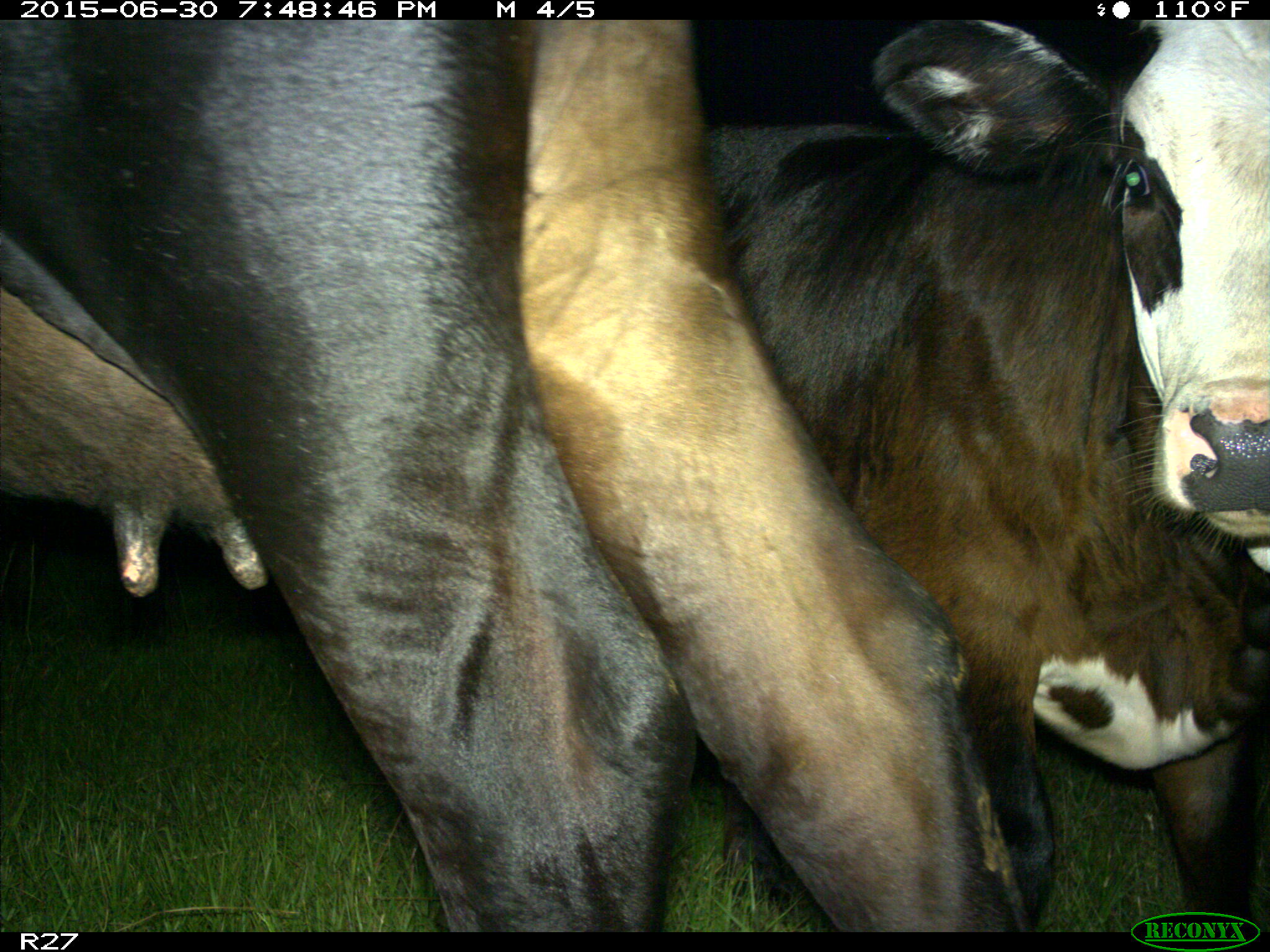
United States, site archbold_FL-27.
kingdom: Animalia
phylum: Chordata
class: Mammalia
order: Artiodactyla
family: Bovidae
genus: Bos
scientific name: Bos taurus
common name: domestic cow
Bos taurus (domestic cow).